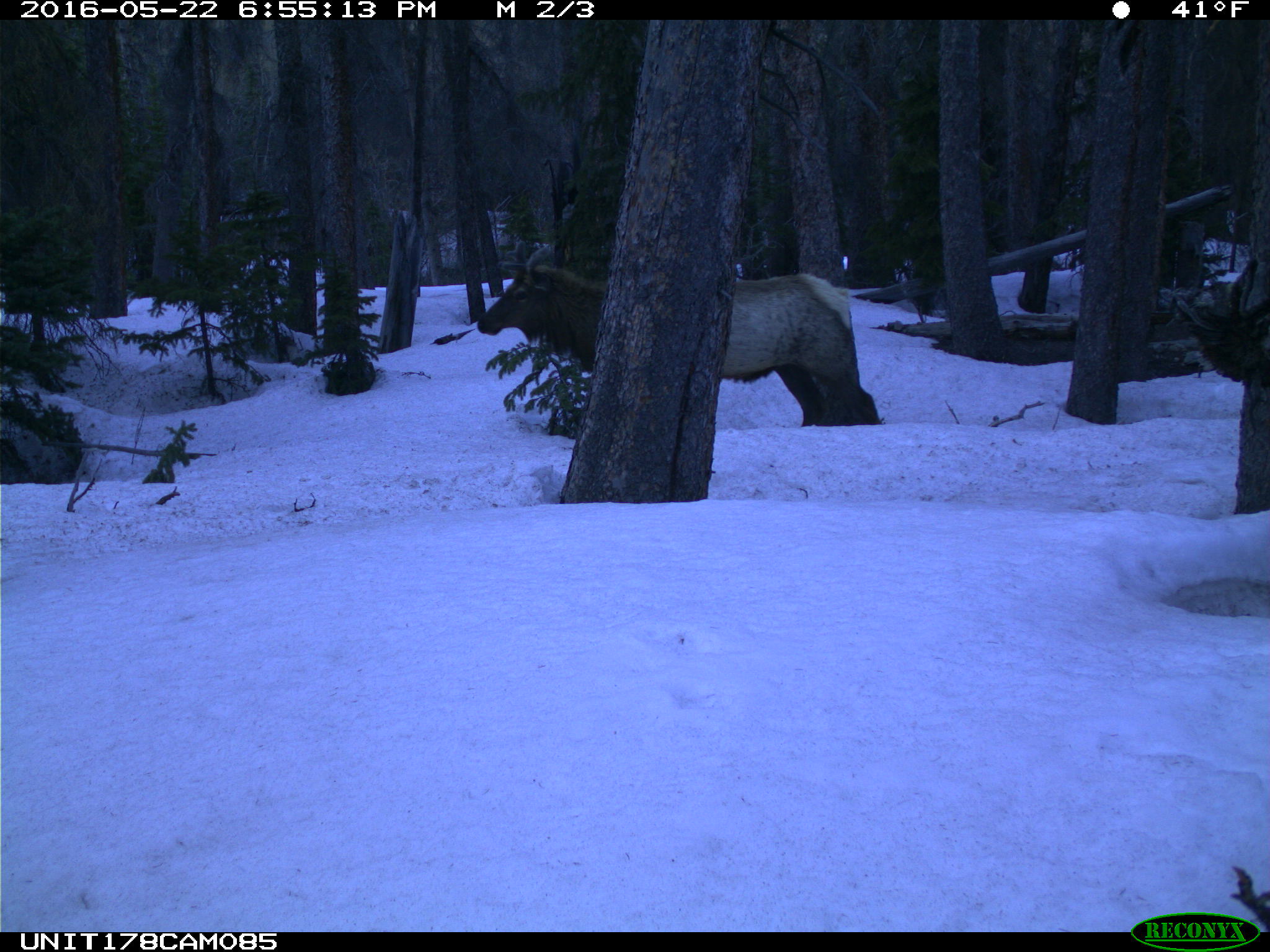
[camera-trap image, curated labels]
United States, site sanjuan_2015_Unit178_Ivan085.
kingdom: Animalia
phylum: Chordata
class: Mammalia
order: Artiodactyla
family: Cervidae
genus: Cervus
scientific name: Cervus elaphus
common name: red deer